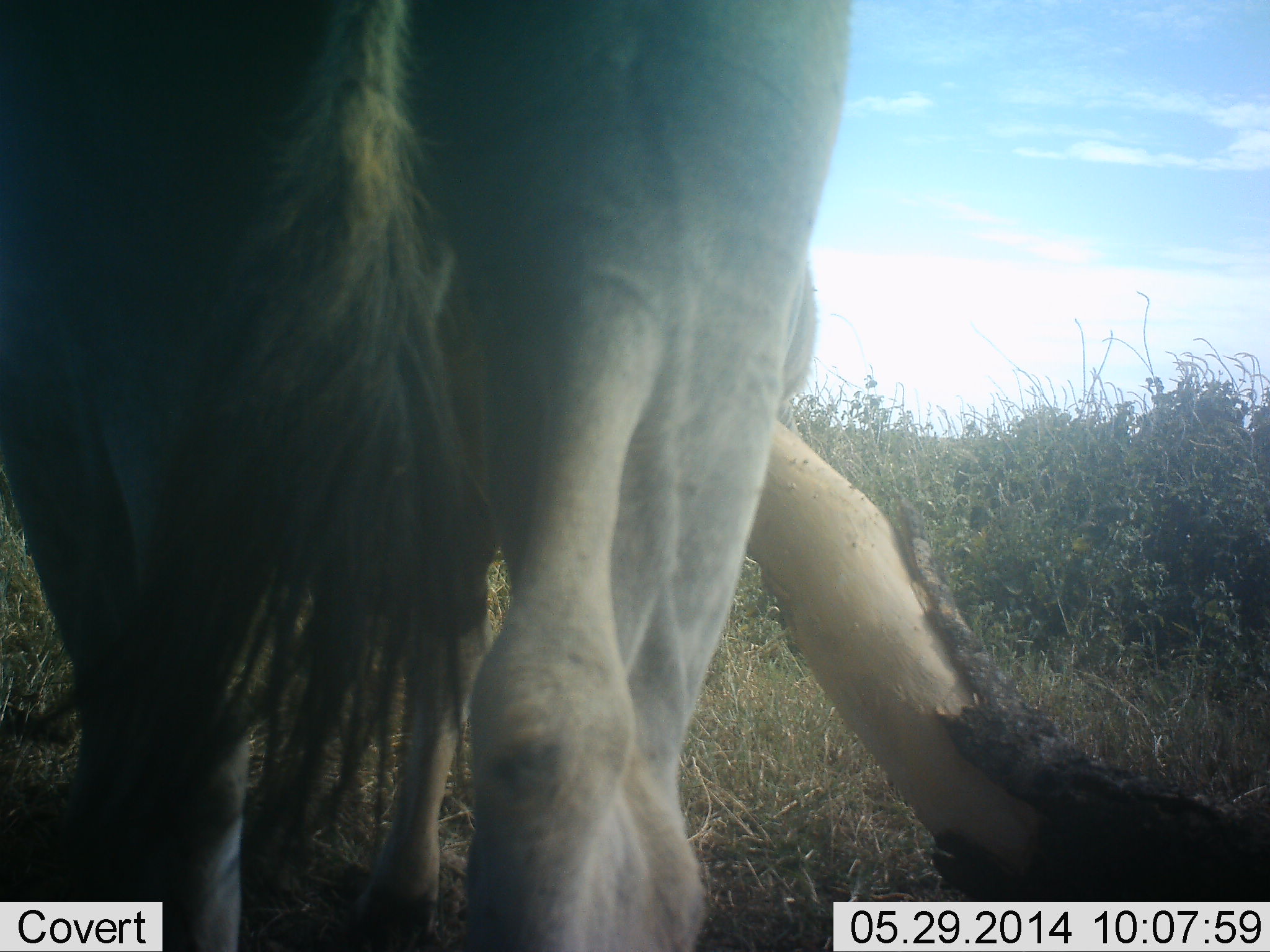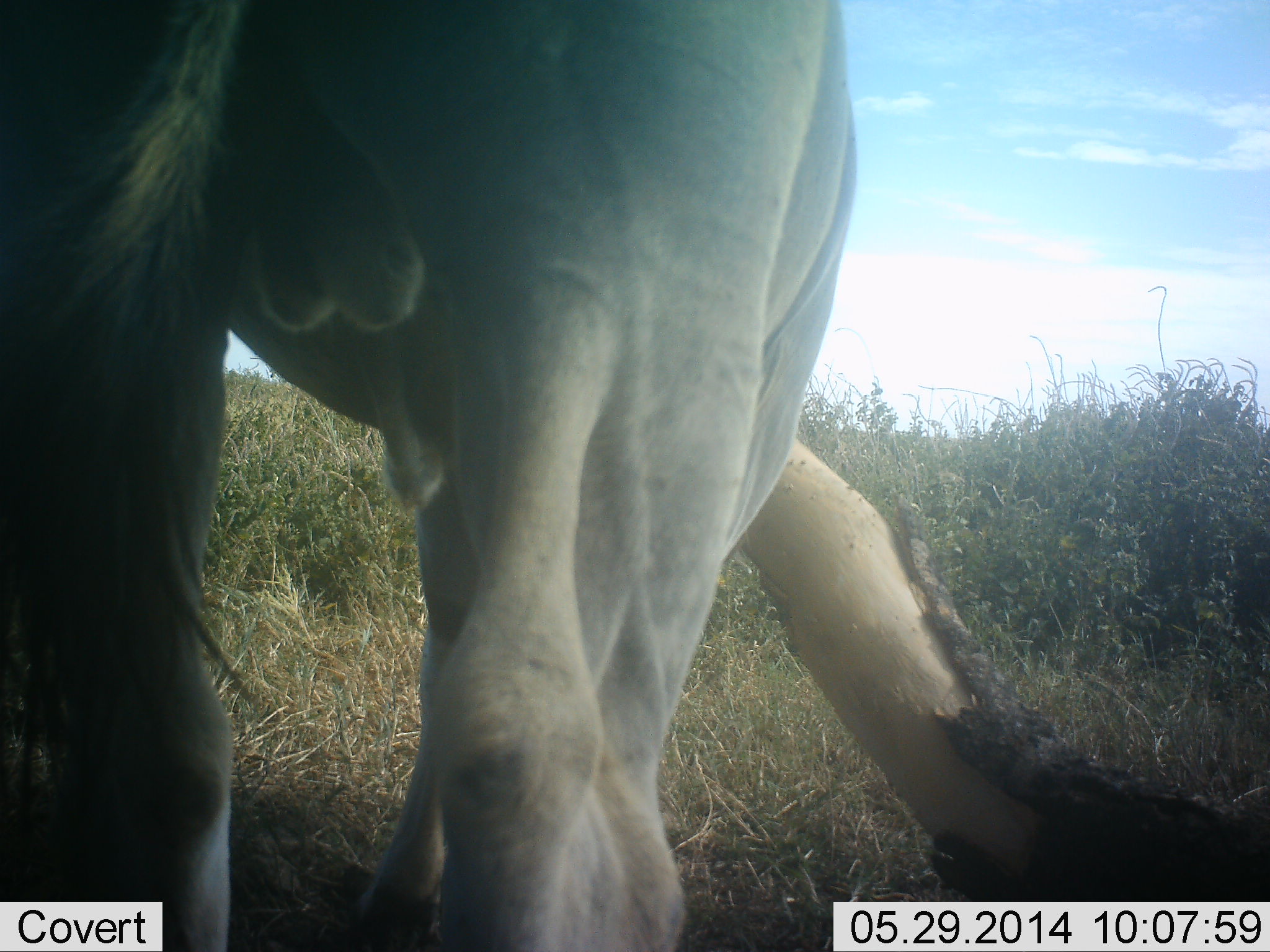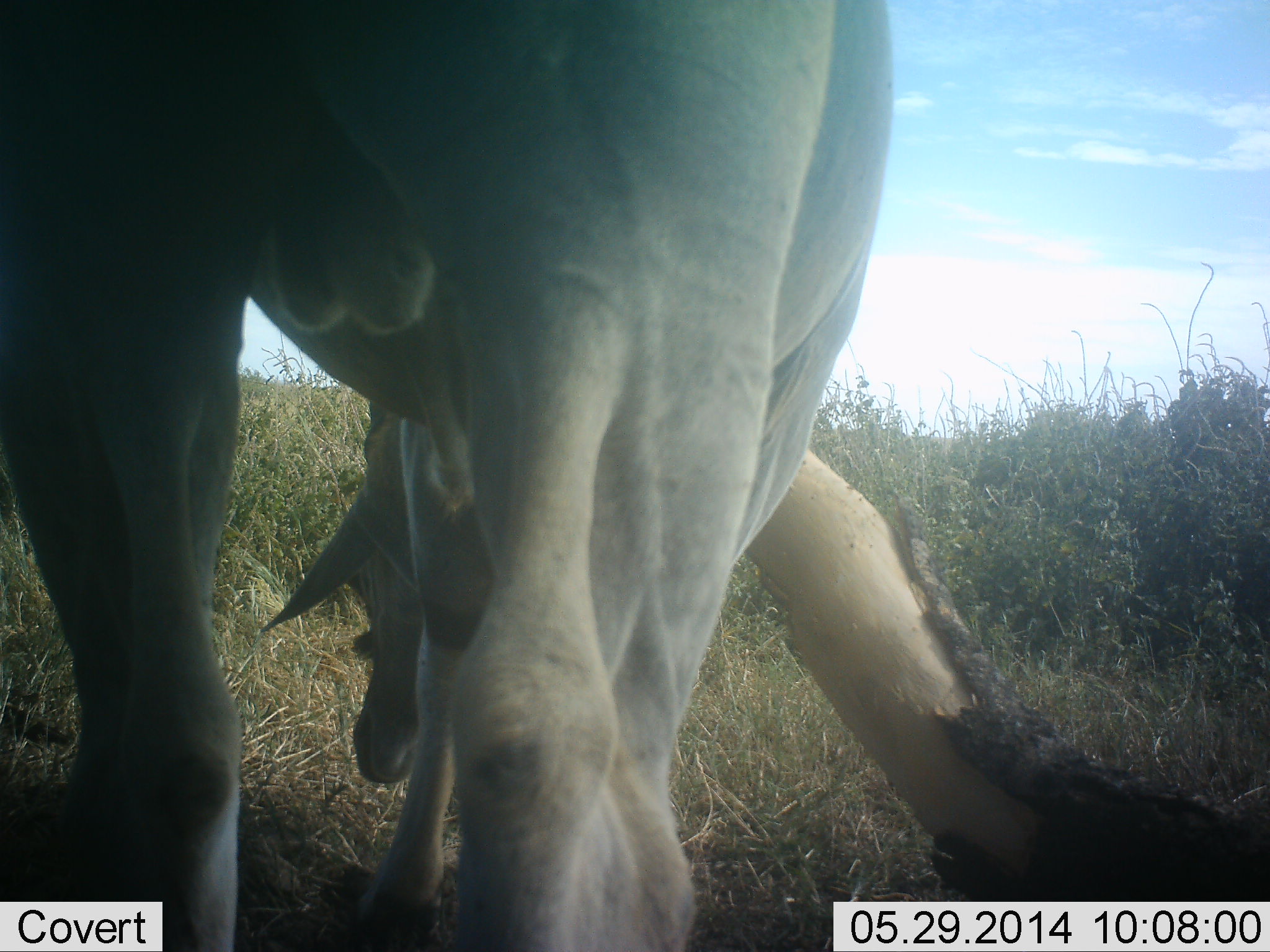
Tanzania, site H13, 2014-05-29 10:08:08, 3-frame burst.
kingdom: Animalia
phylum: Chordata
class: Mammalia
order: Artiodactyla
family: Bovidae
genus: Tragelaphus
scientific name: Tragelaphus oryx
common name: eland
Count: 1.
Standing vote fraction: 100%.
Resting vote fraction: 0%.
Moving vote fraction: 0%.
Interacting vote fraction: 0%.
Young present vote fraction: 0%.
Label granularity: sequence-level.